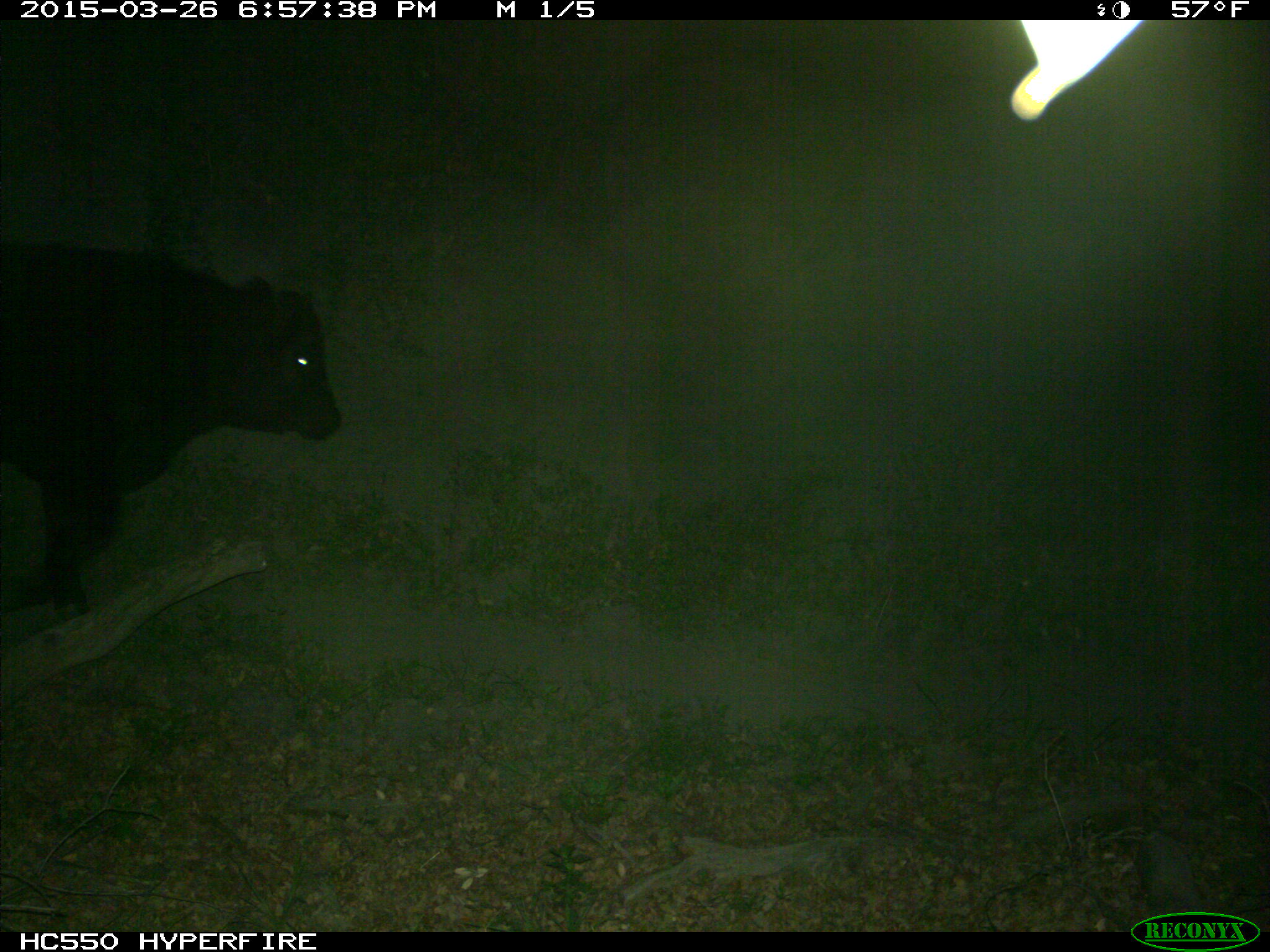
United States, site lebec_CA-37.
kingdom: Animalia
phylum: Chordata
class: Mammalia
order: Artiodactyla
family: Bovidae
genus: Bos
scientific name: Bos taurus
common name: domestic cow